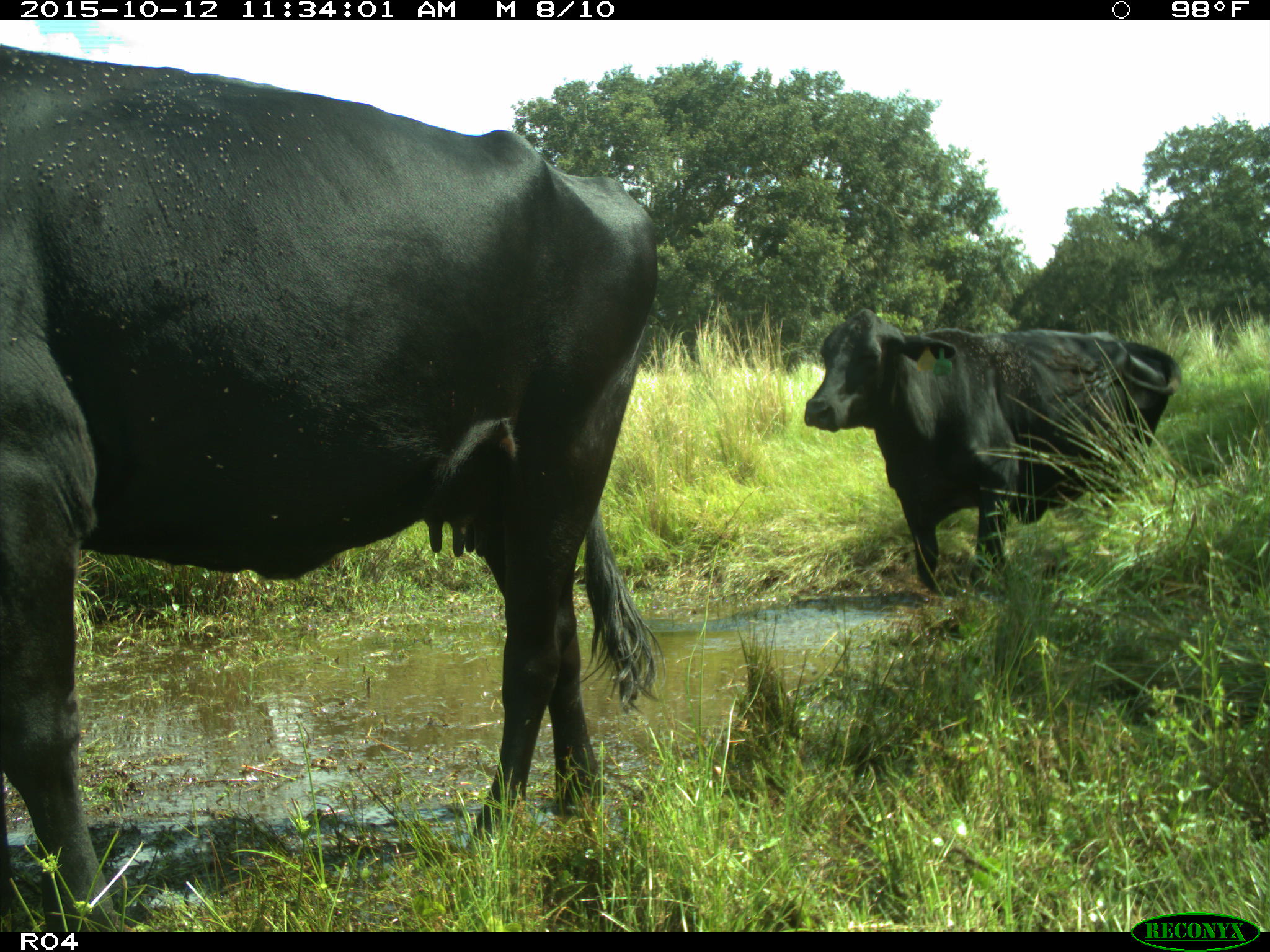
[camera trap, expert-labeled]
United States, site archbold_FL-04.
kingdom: Animalia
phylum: Chordata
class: Mammalia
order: Artiodactyla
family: Bovidae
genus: Bos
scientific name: Bos taurus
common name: domestic cow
Bos taurus (domestic cow).